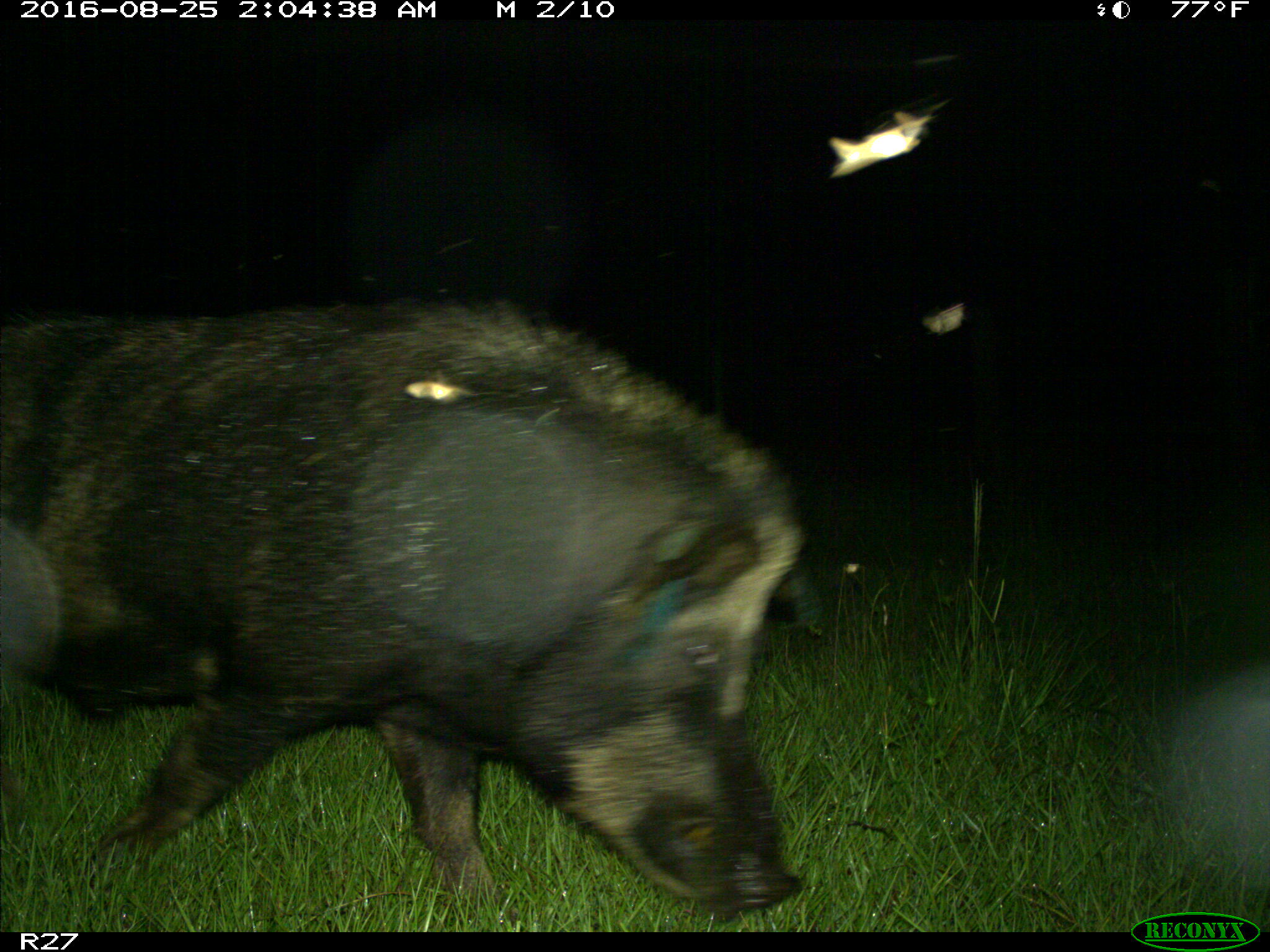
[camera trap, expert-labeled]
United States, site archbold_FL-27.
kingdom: Animalia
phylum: Chordata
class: Mammalia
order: Artiodactyla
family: Suidae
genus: Sus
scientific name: Sus scrofa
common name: wild boar